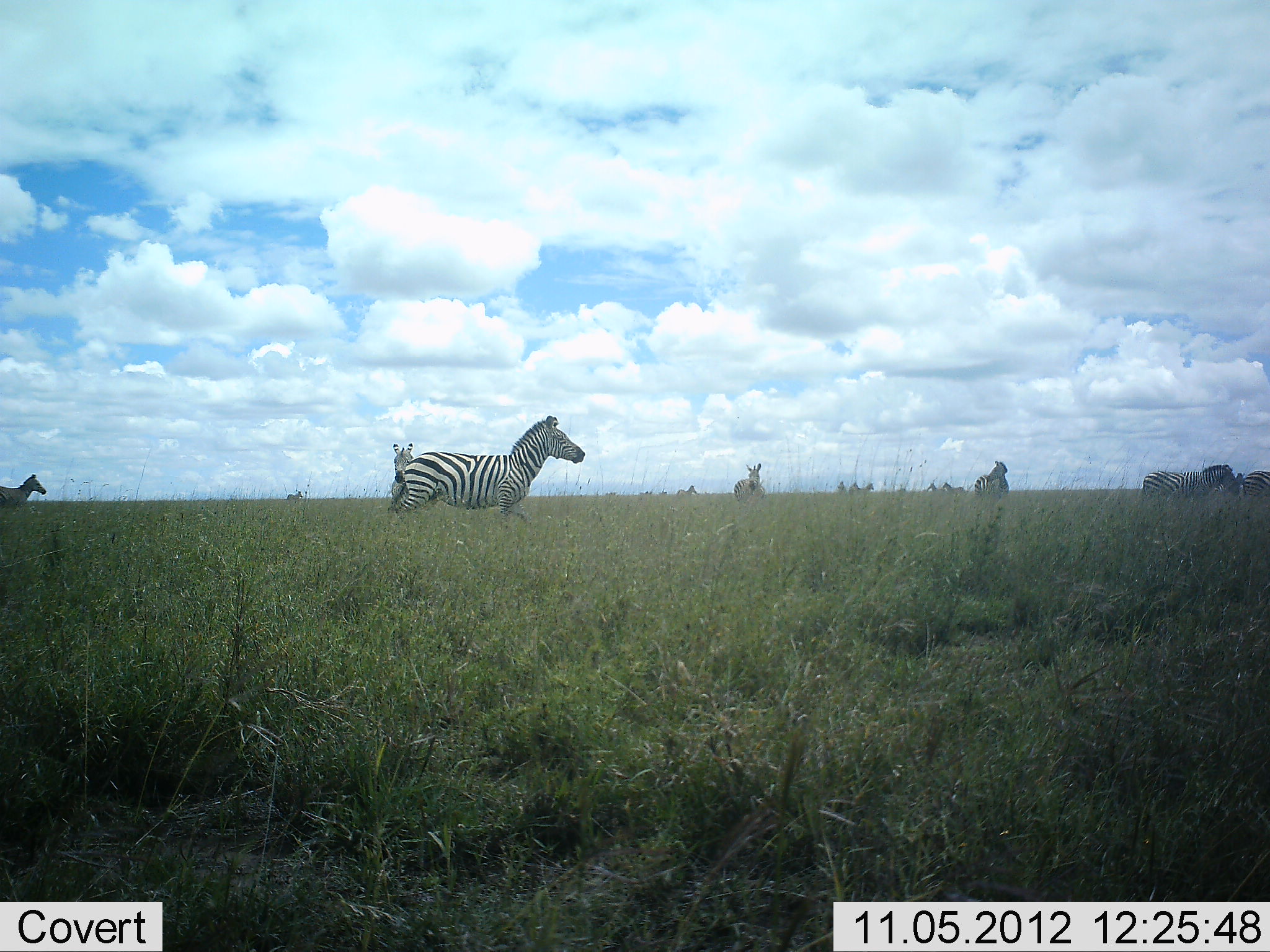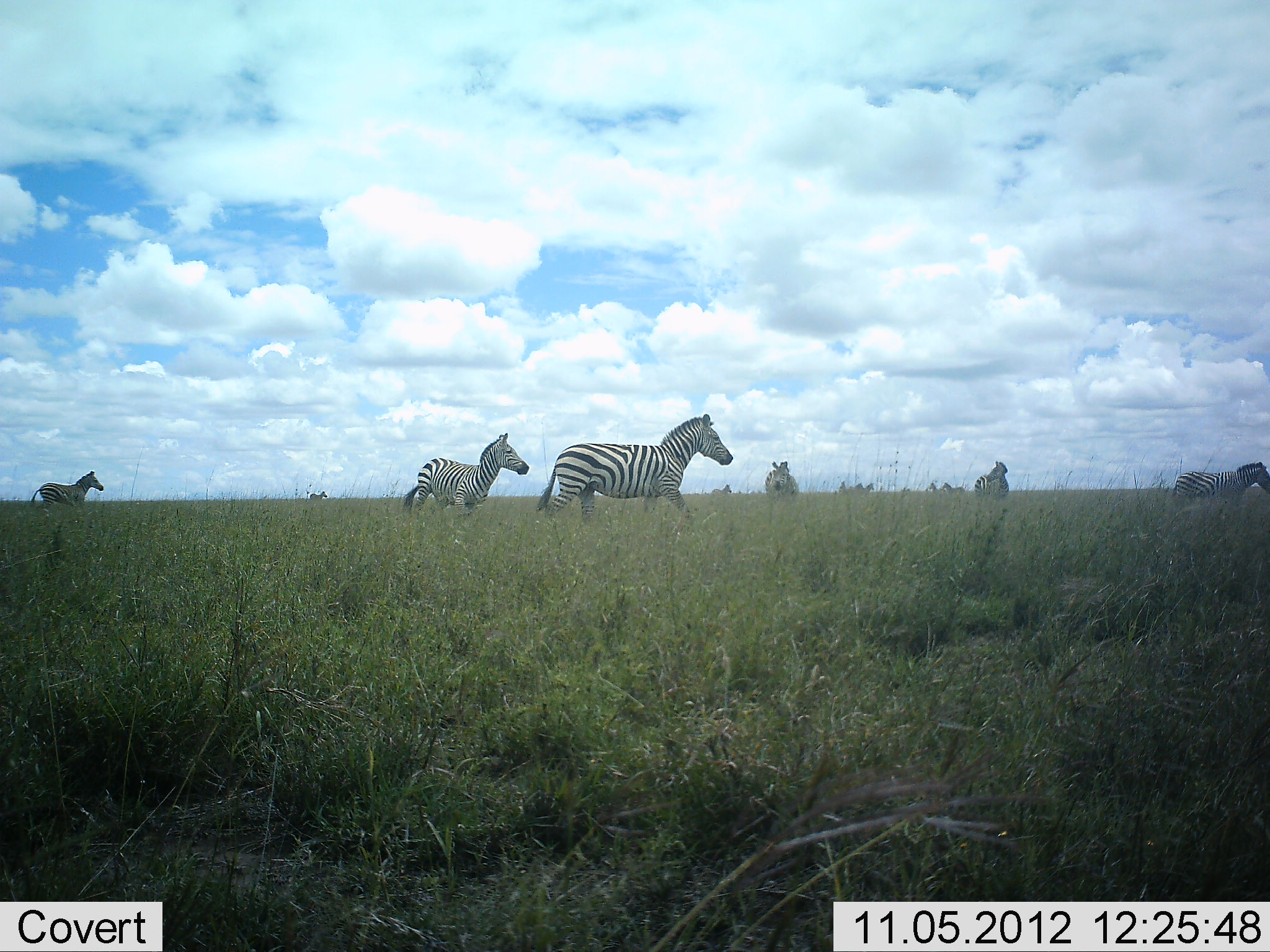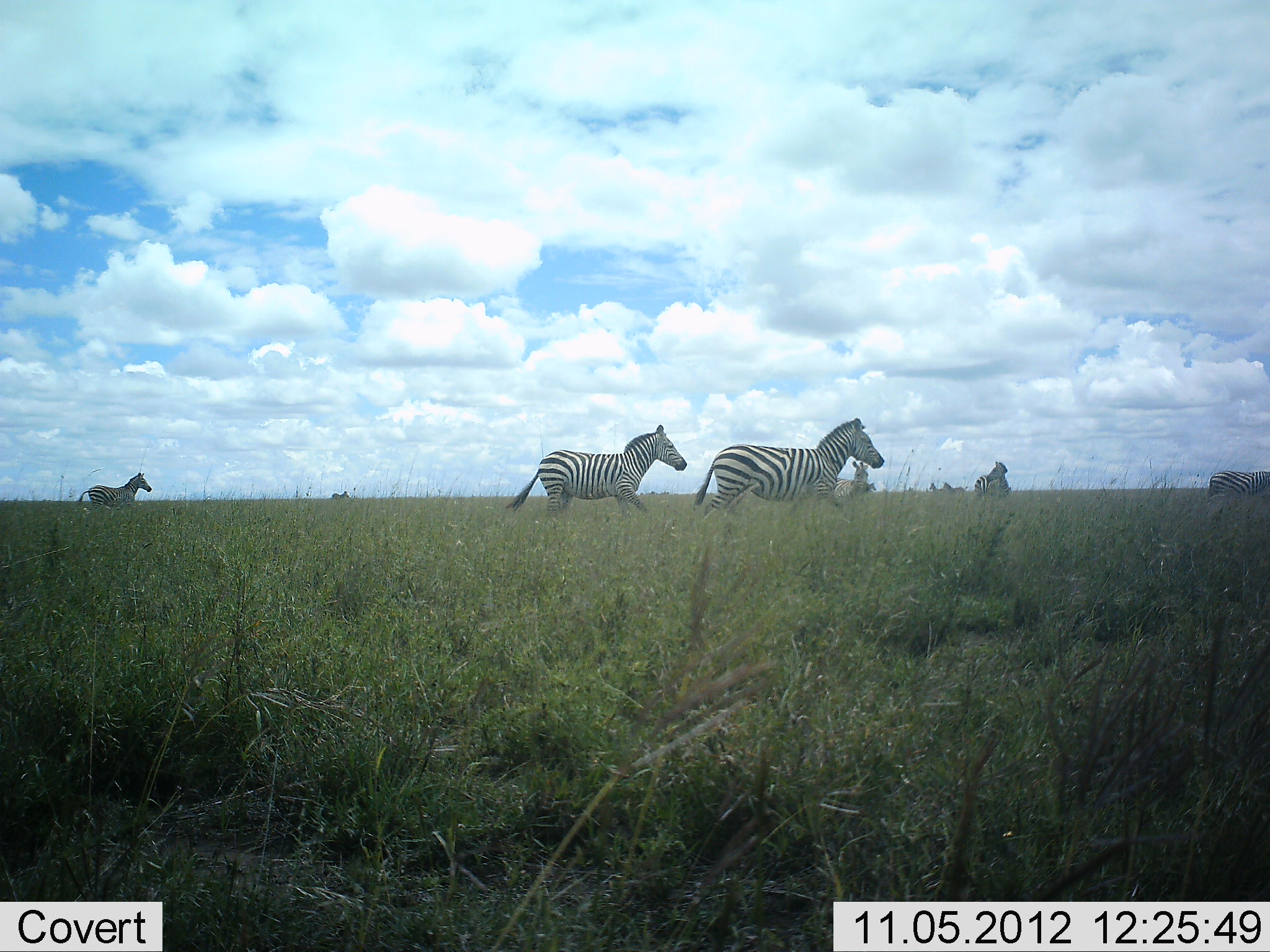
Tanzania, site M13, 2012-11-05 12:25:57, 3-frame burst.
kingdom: Animalia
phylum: Chordata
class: Mammalia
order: Perissodactyla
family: Equidae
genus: Equus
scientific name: Equus quagga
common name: plains zebra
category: zebra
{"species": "zebra (plains zebra) (Equus quagga)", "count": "11-50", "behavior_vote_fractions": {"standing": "40%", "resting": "0%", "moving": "90%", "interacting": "0%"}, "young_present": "10%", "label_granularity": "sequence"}